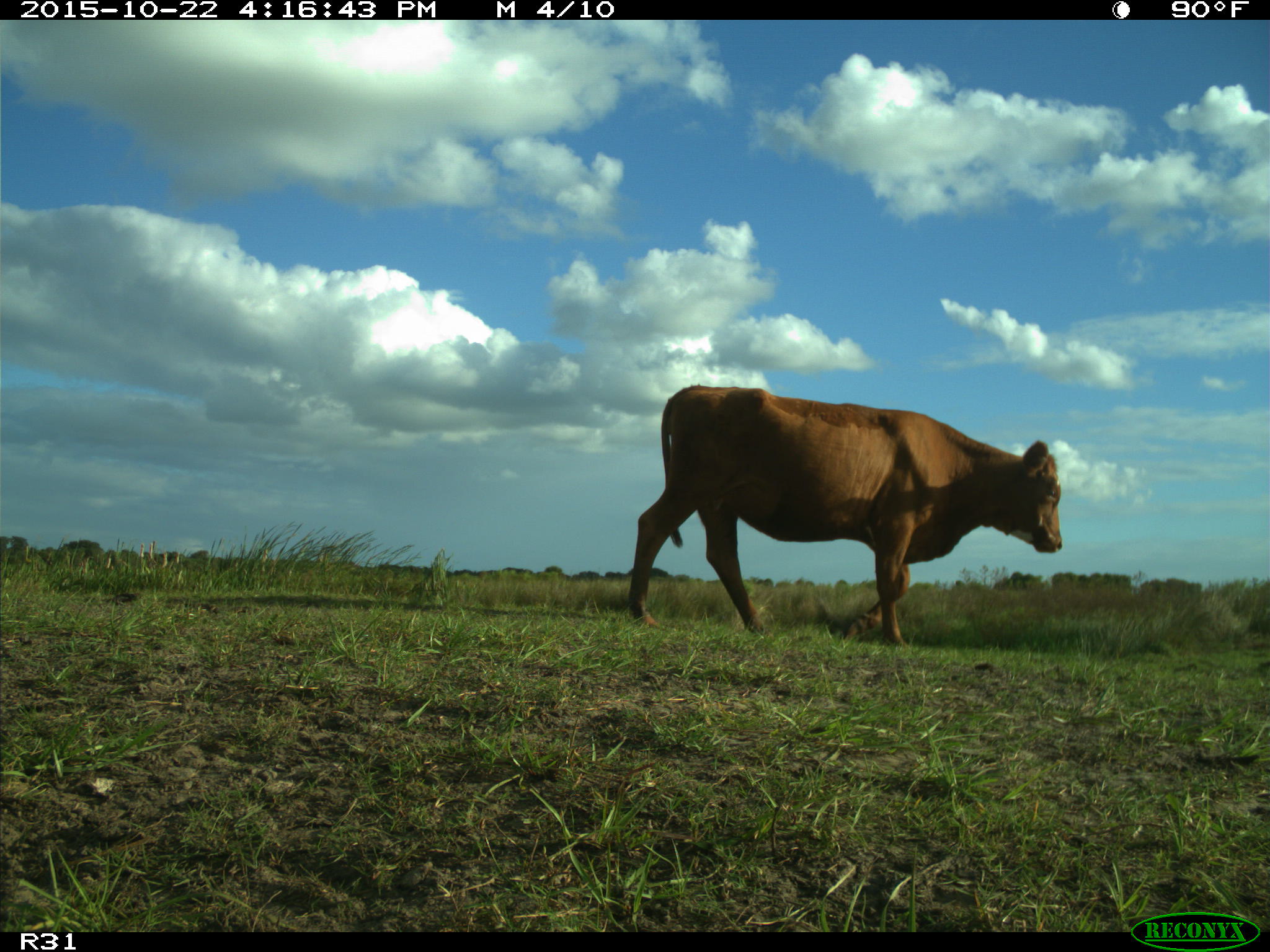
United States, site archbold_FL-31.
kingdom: Animalia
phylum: Chordata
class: Mammalia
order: Artiodactyla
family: Bovidae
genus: Bos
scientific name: Bos taurus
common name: domestic cow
Bos taurus (domestic cow).